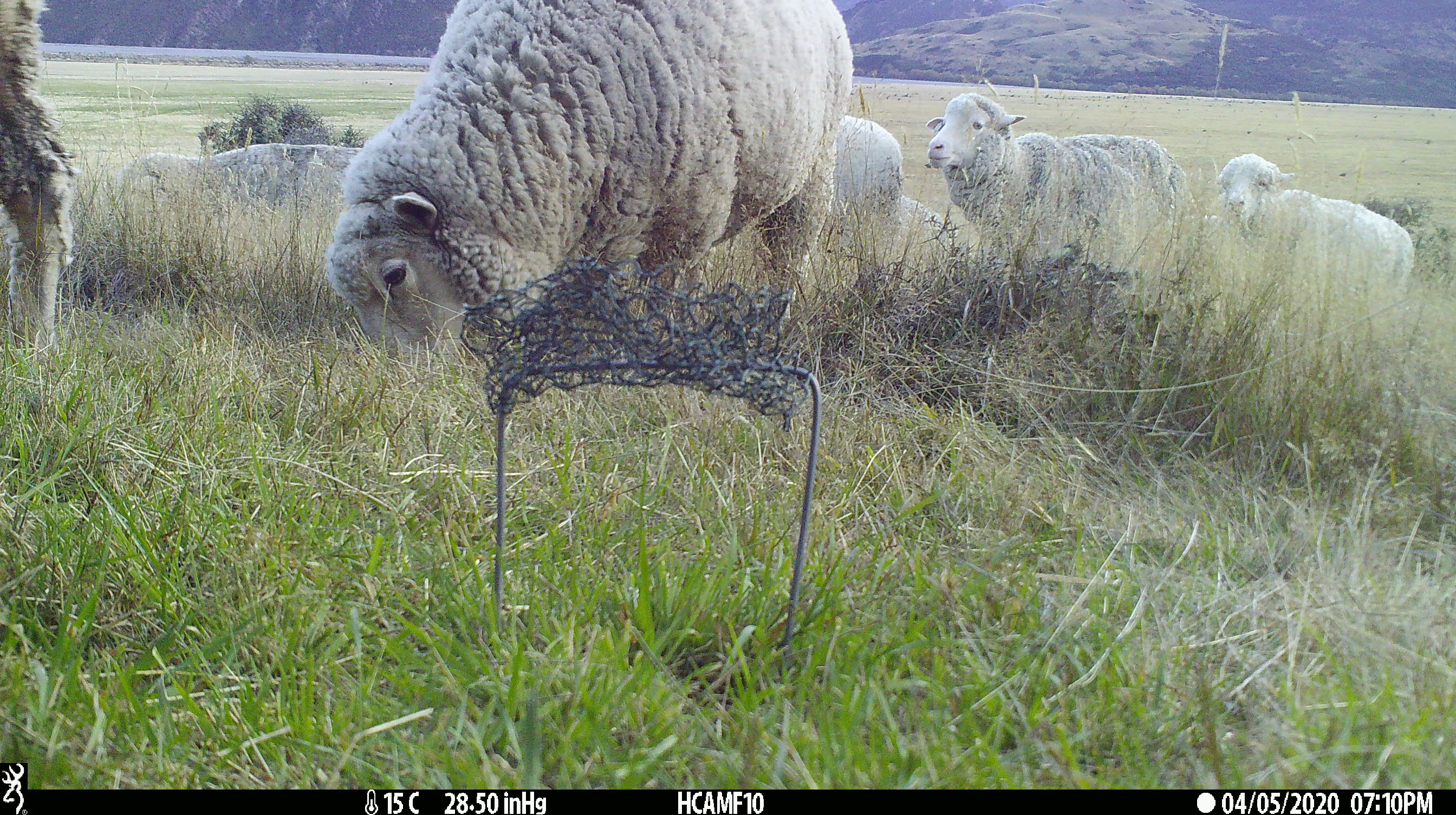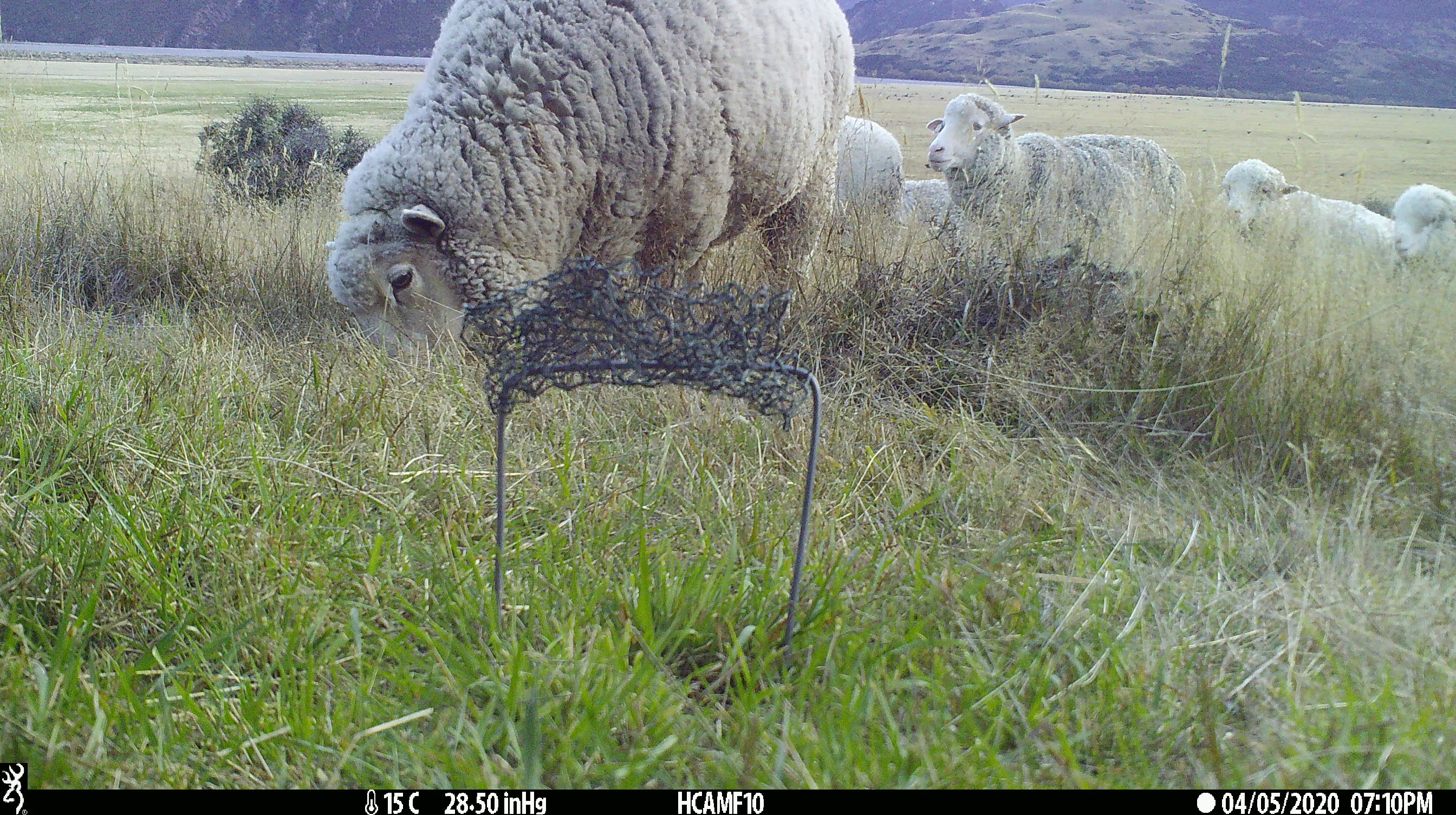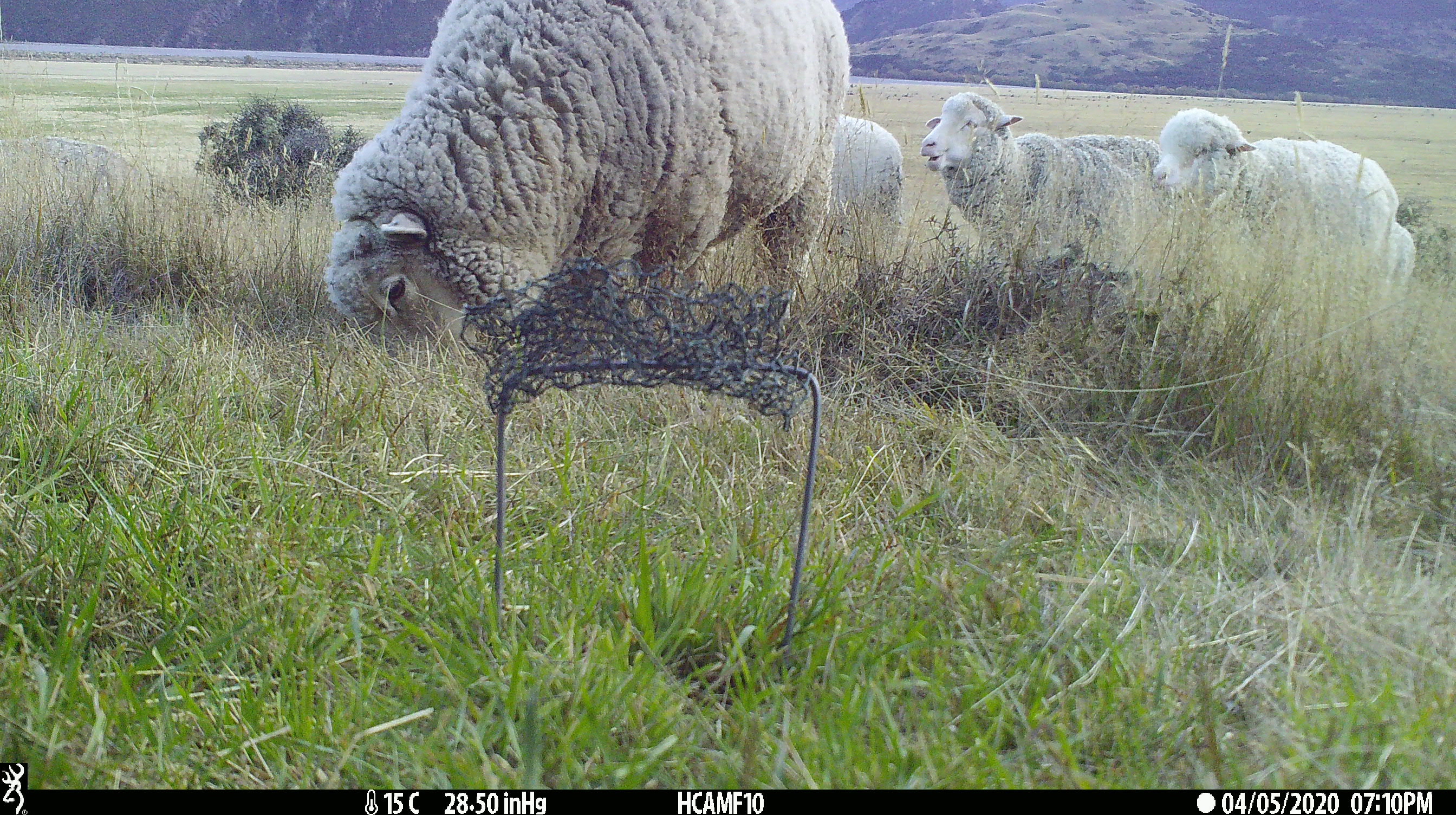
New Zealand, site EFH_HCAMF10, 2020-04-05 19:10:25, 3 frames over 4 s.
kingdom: Animalia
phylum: Chordata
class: Mammalia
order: Artiodactyla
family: Bovidae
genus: Ovis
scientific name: Ovis aries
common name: domestic sheep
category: sheep